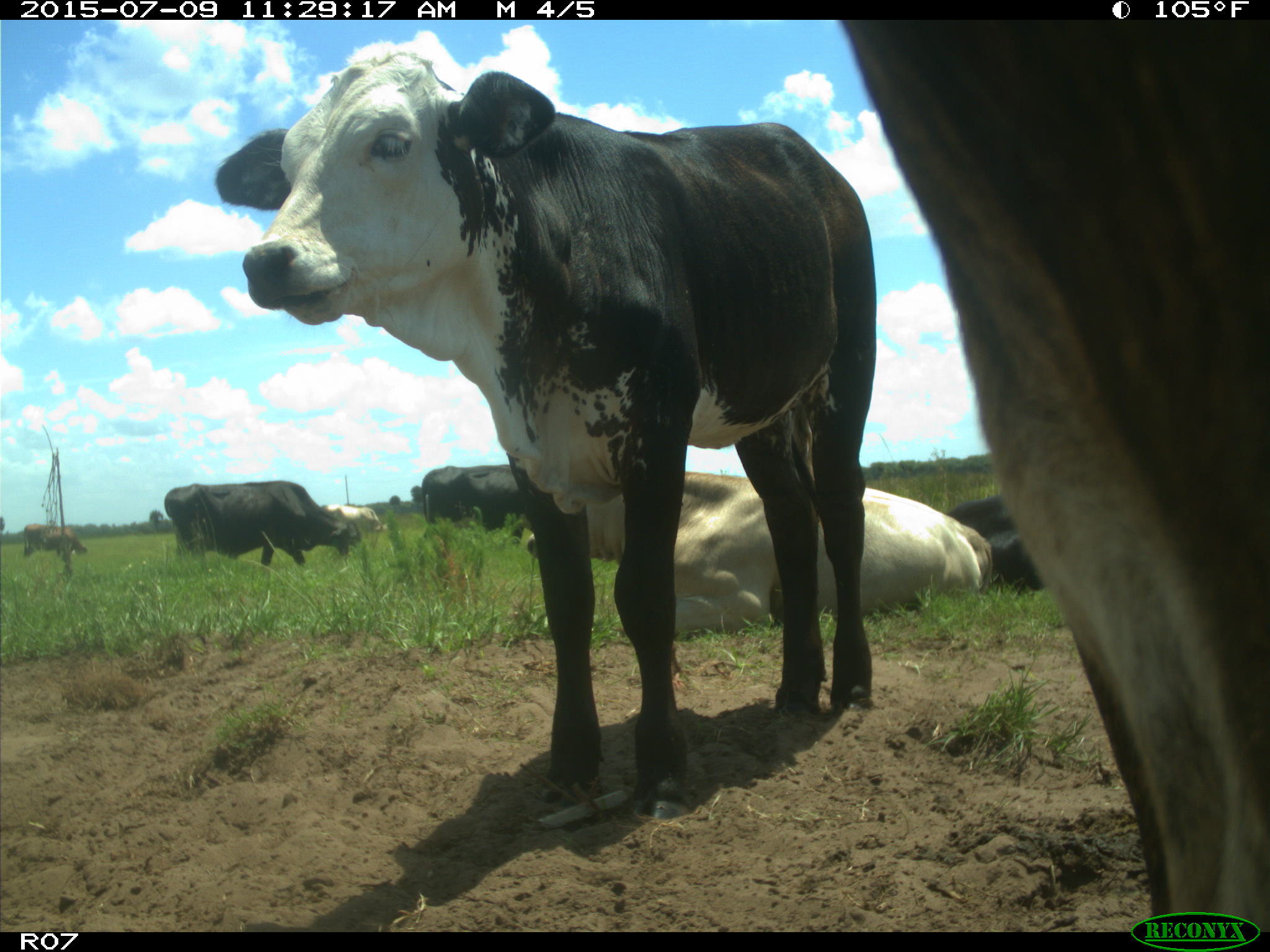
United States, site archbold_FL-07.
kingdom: Animalia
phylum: Chordata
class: Mammalia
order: Artiodactyla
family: Bovidae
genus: Bos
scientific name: Bos taurus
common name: domestic cow